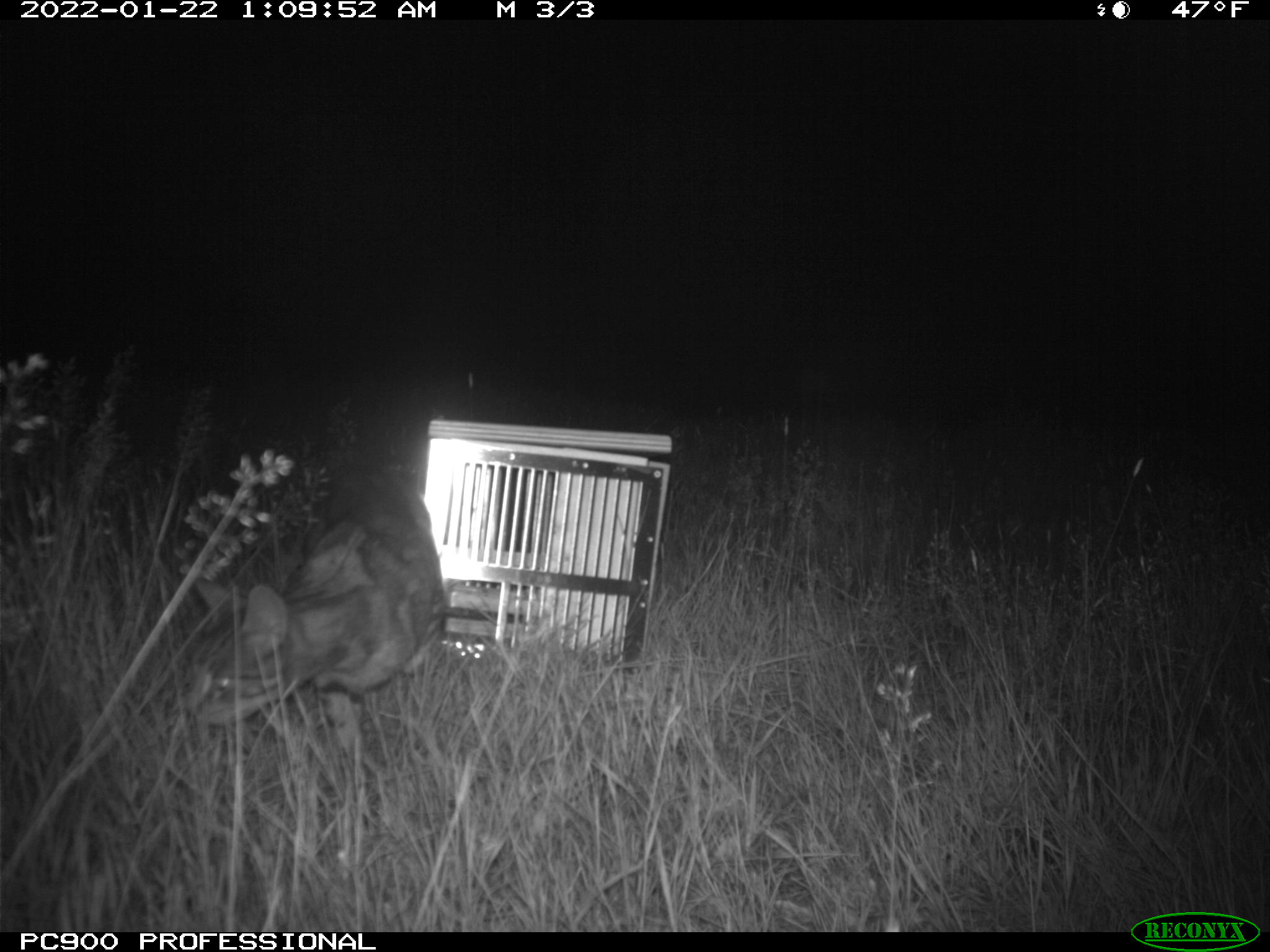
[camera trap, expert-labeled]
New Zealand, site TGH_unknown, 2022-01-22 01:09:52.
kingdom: Animalia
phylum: Chordata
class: Mammalia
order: Carnivora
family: Felidae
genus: Felis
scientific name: Felis catus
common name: domestic cat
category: cat